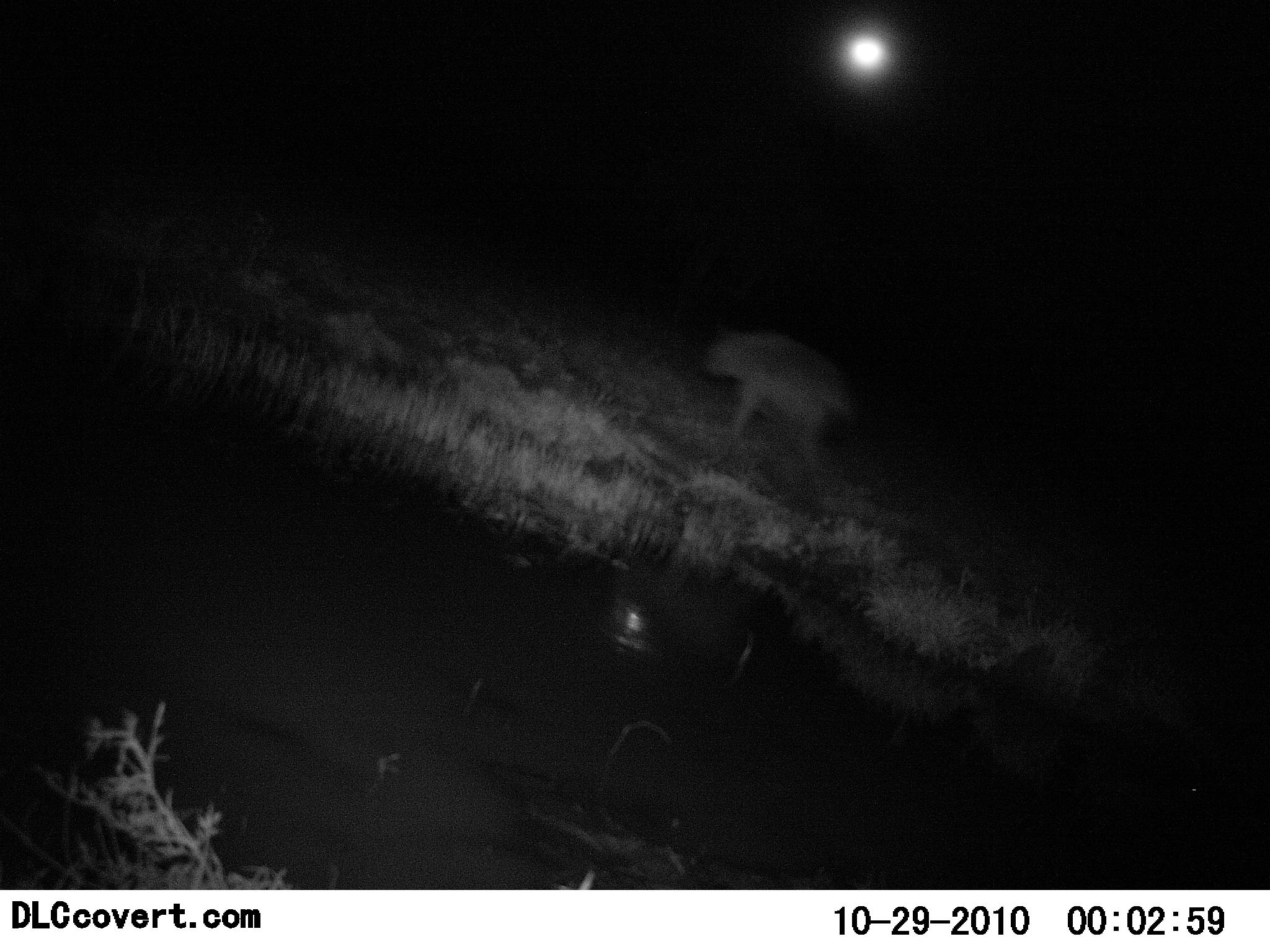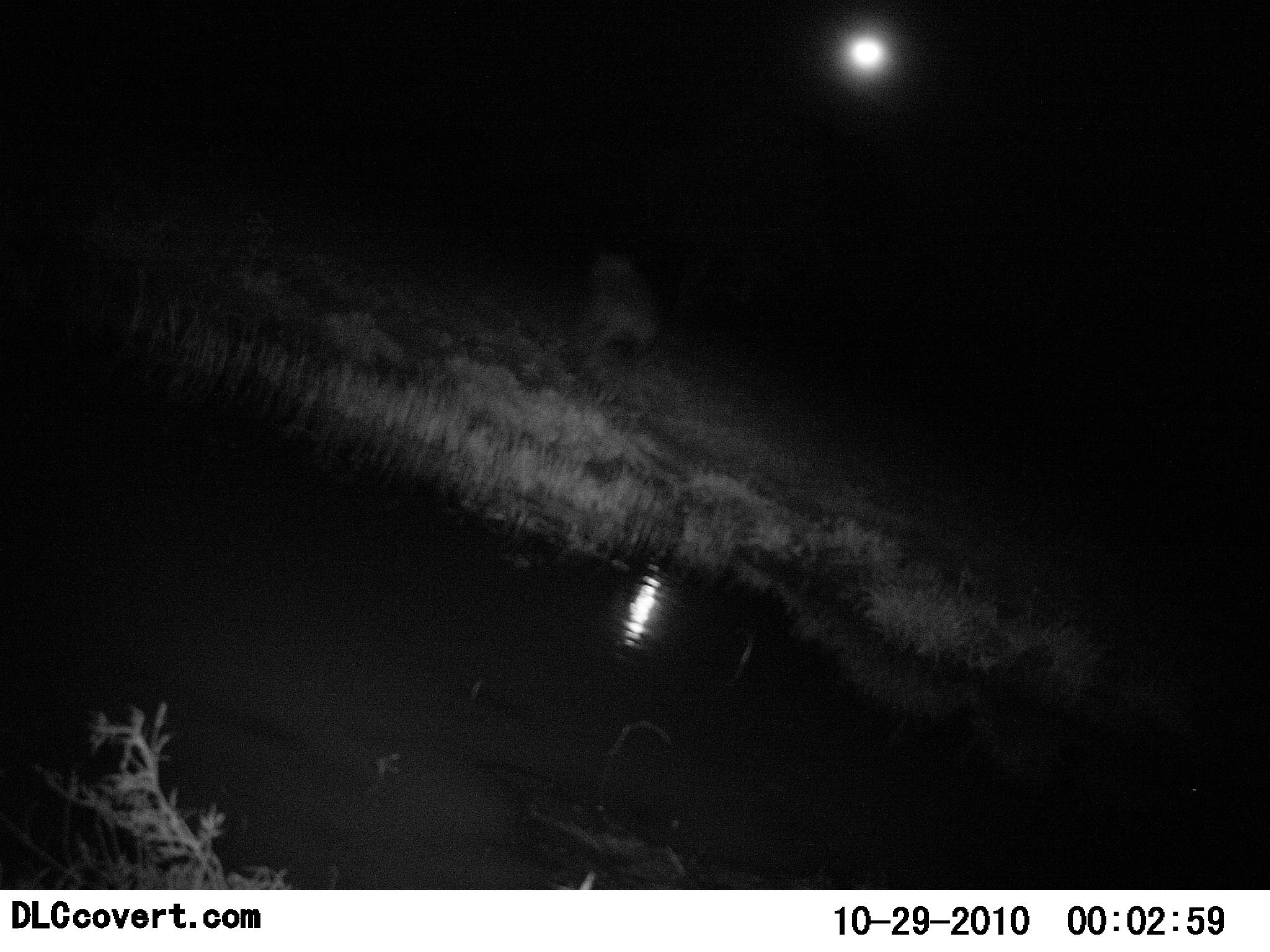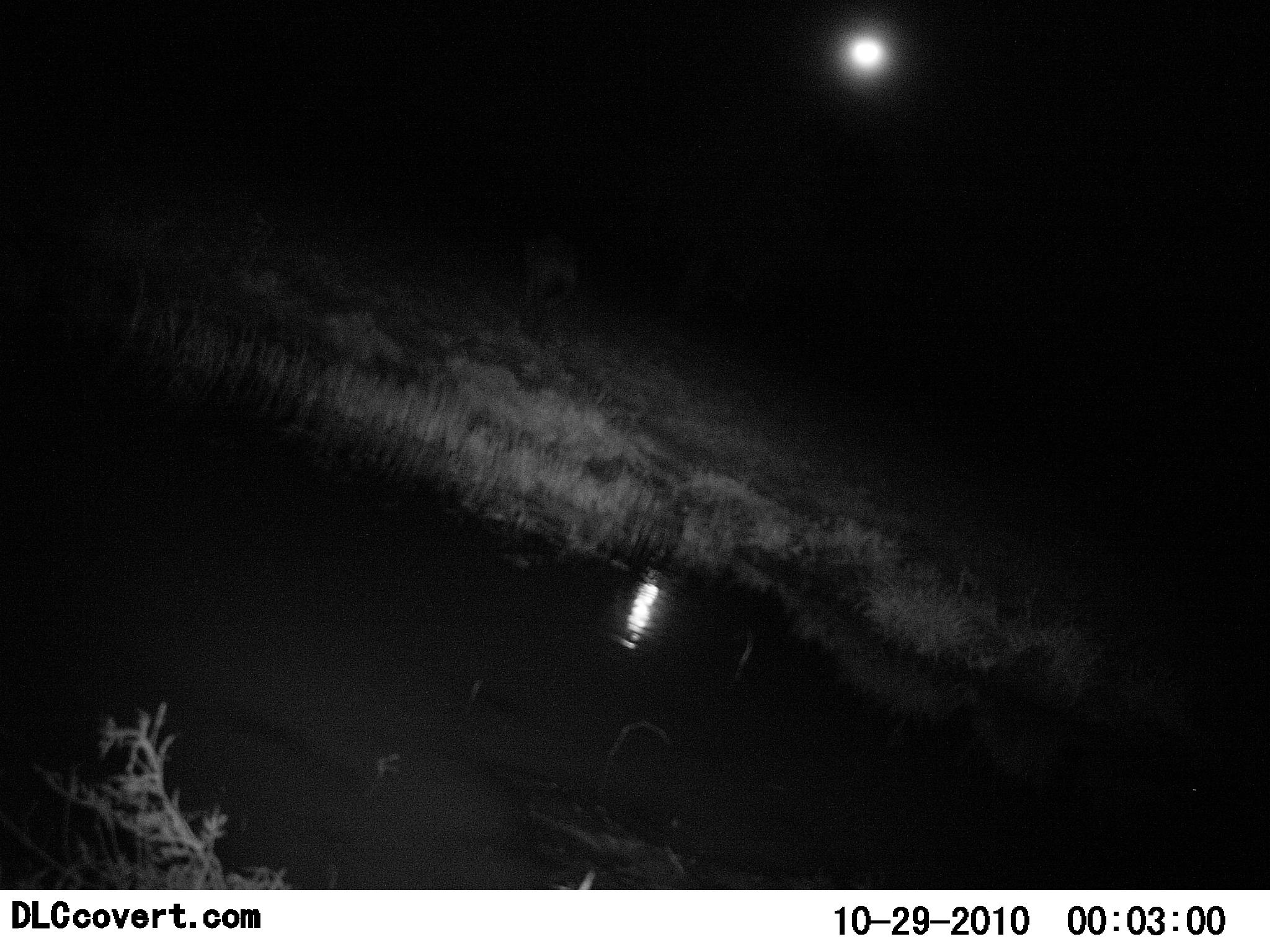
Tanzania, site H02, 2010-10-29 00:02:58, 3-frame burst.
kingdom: Animalia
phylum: Chordata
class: Mammalia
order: Carnivora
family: Hyaenidae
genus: Crocuta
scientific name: Crocuta crocuta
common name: spotted hyena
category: hyenaspotted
Hyenaspotted (spotted hyena) (Crocuta crocuta), count 1. Behavior (volunteer vote fractions): standing 0%, resting 0%, moving 100%, interacting 0%. Young present (vote fraction): 0%. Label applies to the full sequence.